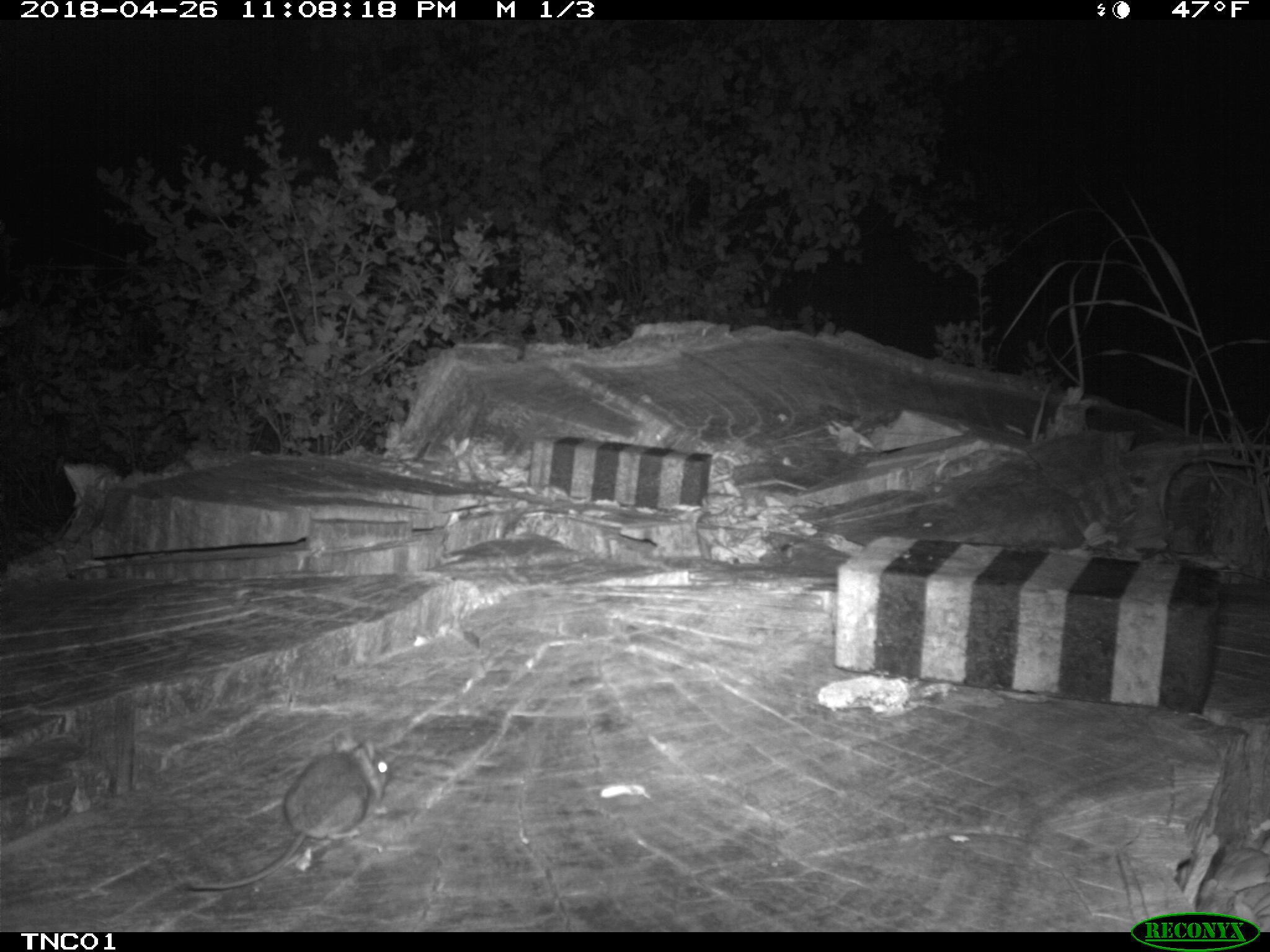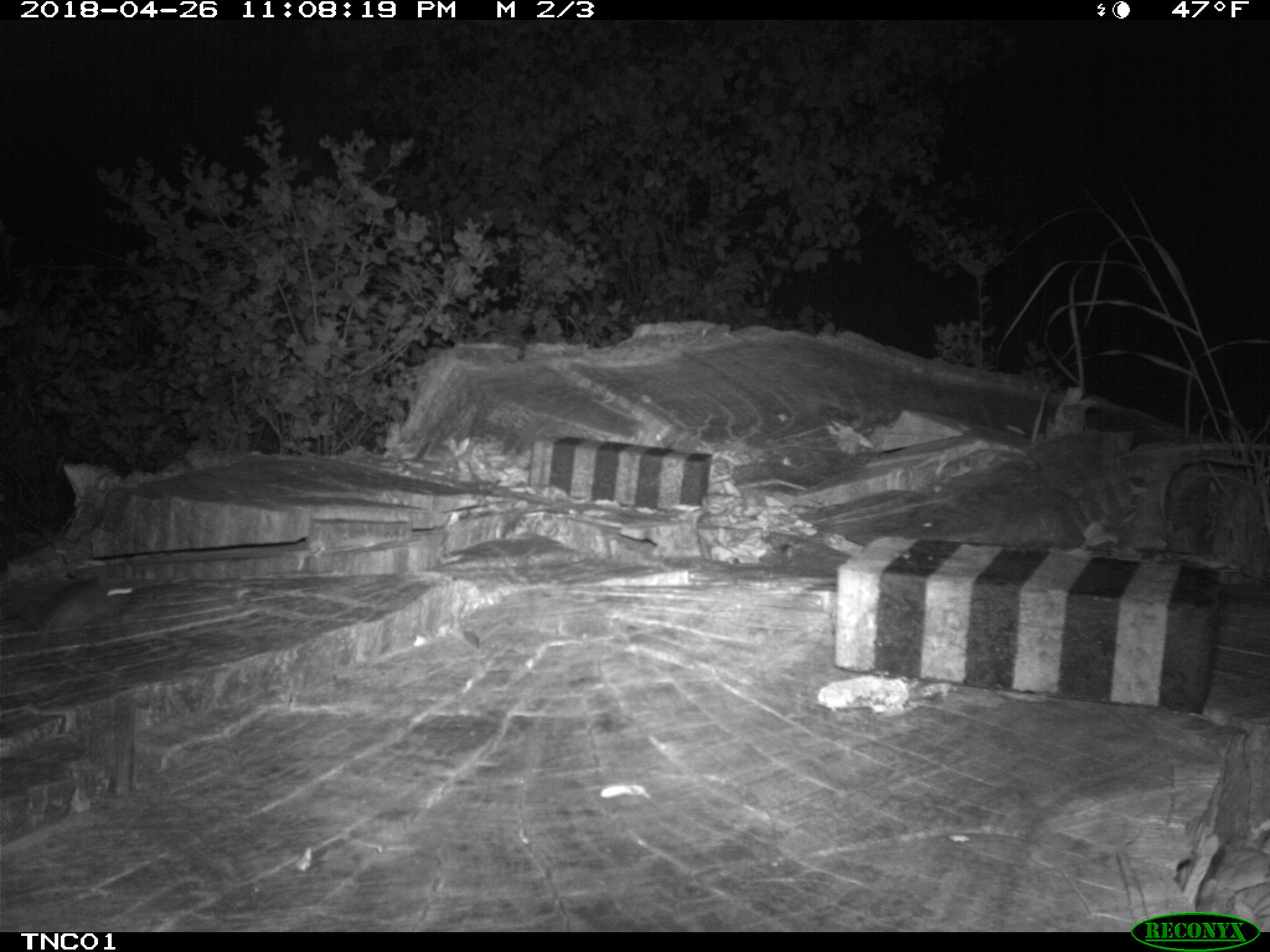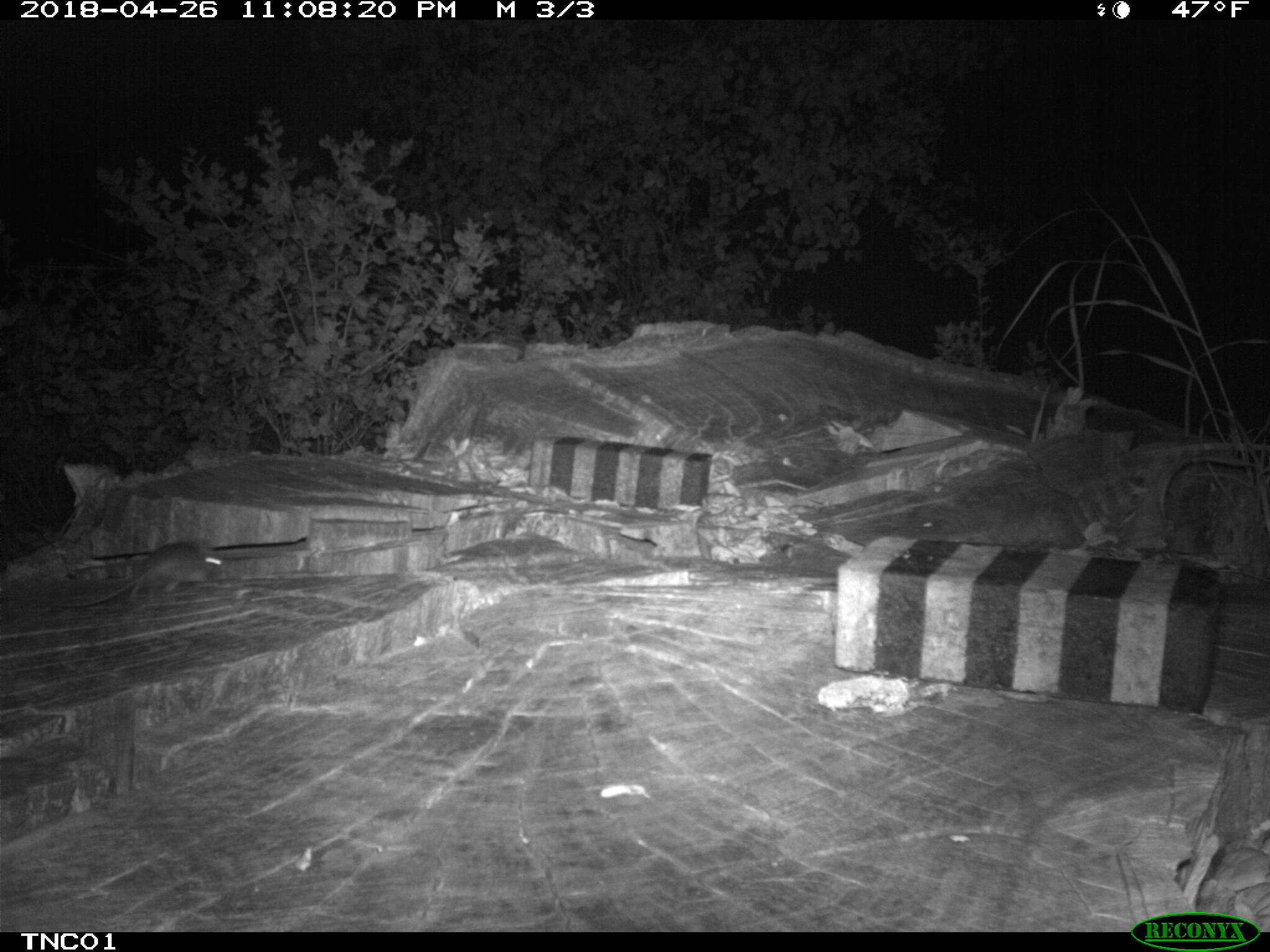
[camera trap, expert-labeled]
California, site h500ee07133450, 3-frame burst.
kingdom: Animalia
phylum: Chordata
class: Mammalia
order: Rodentia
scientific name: Rodentia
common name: rodent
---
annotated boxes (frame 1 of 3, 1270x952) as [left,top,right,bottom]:
rodent: [189,730,391,889]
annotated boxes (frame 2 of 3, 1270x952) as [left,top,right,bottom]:
rodent: [26,580,133,640]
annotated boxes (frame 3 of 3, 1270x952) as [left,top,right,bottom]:
rodent: [53,542,220,609]